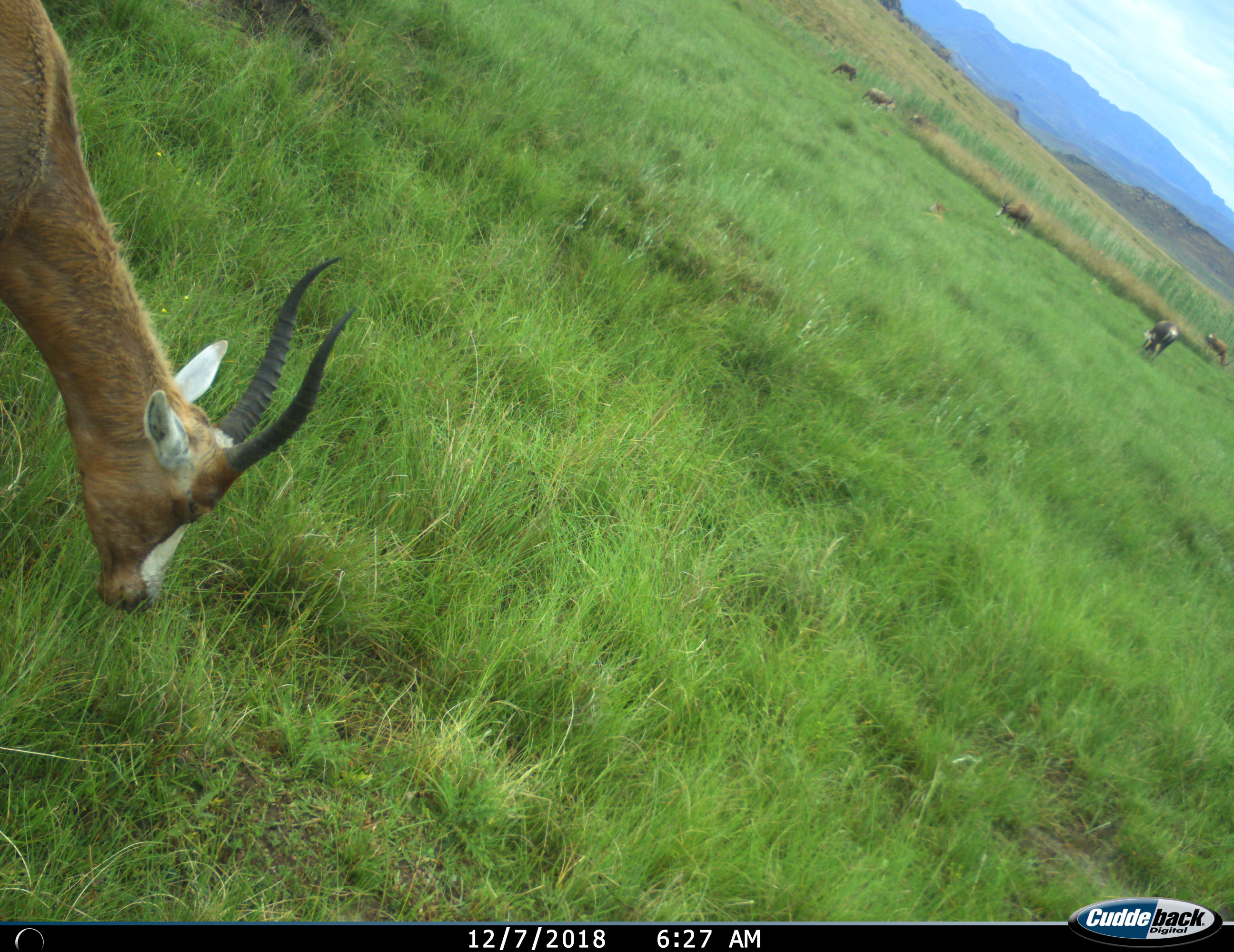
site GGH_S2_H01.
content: unidentified animal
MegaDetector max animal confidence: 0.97